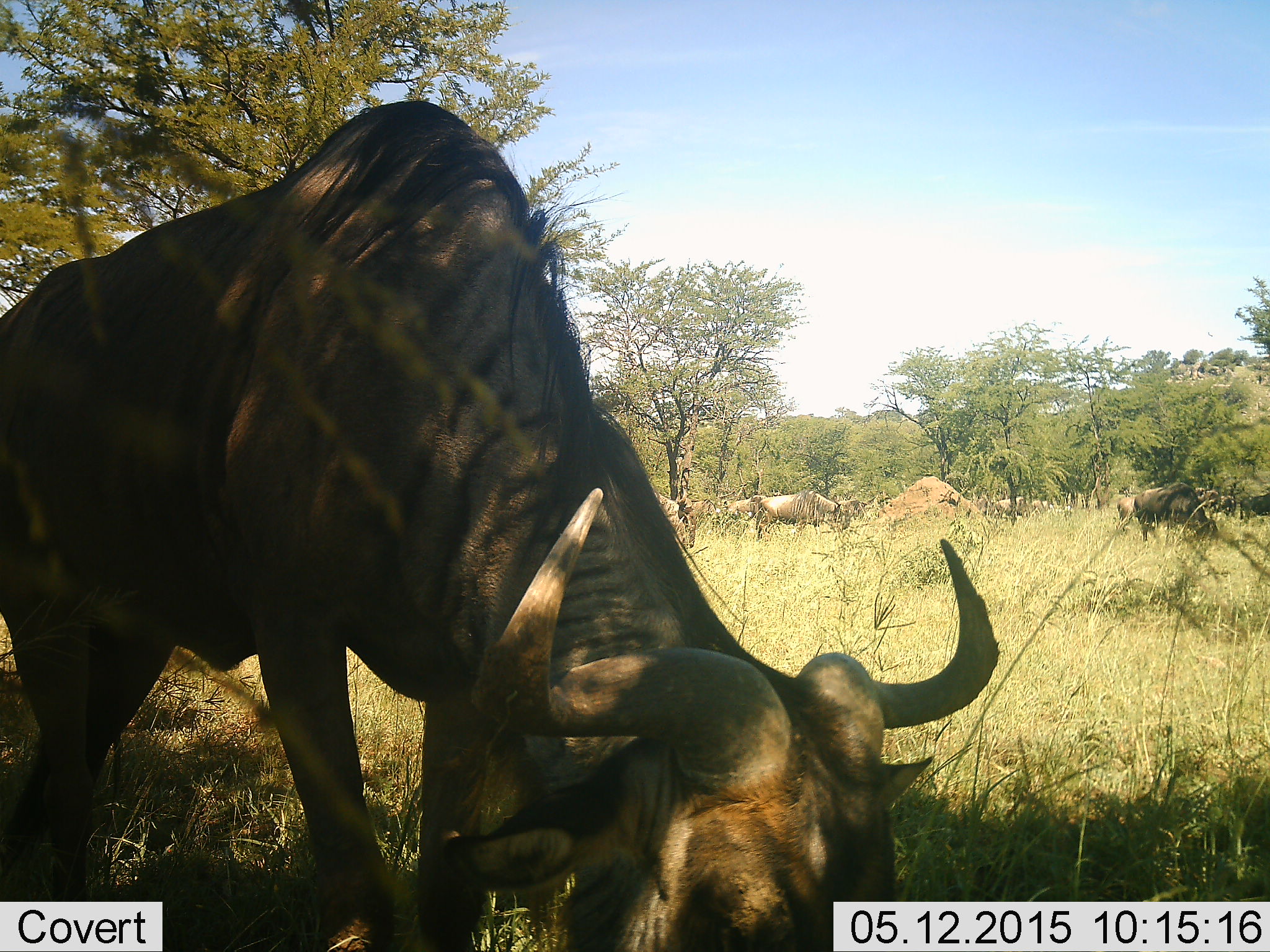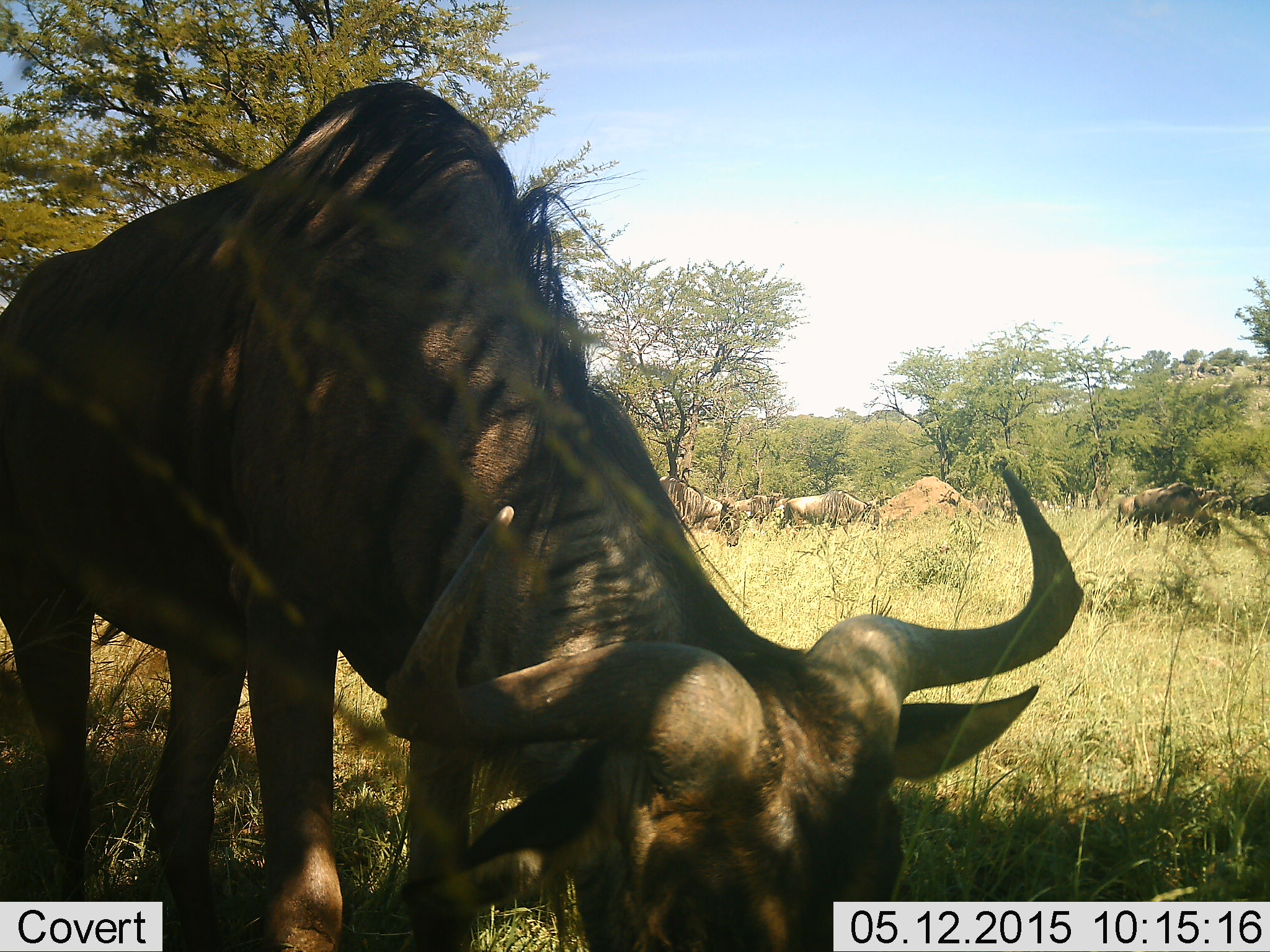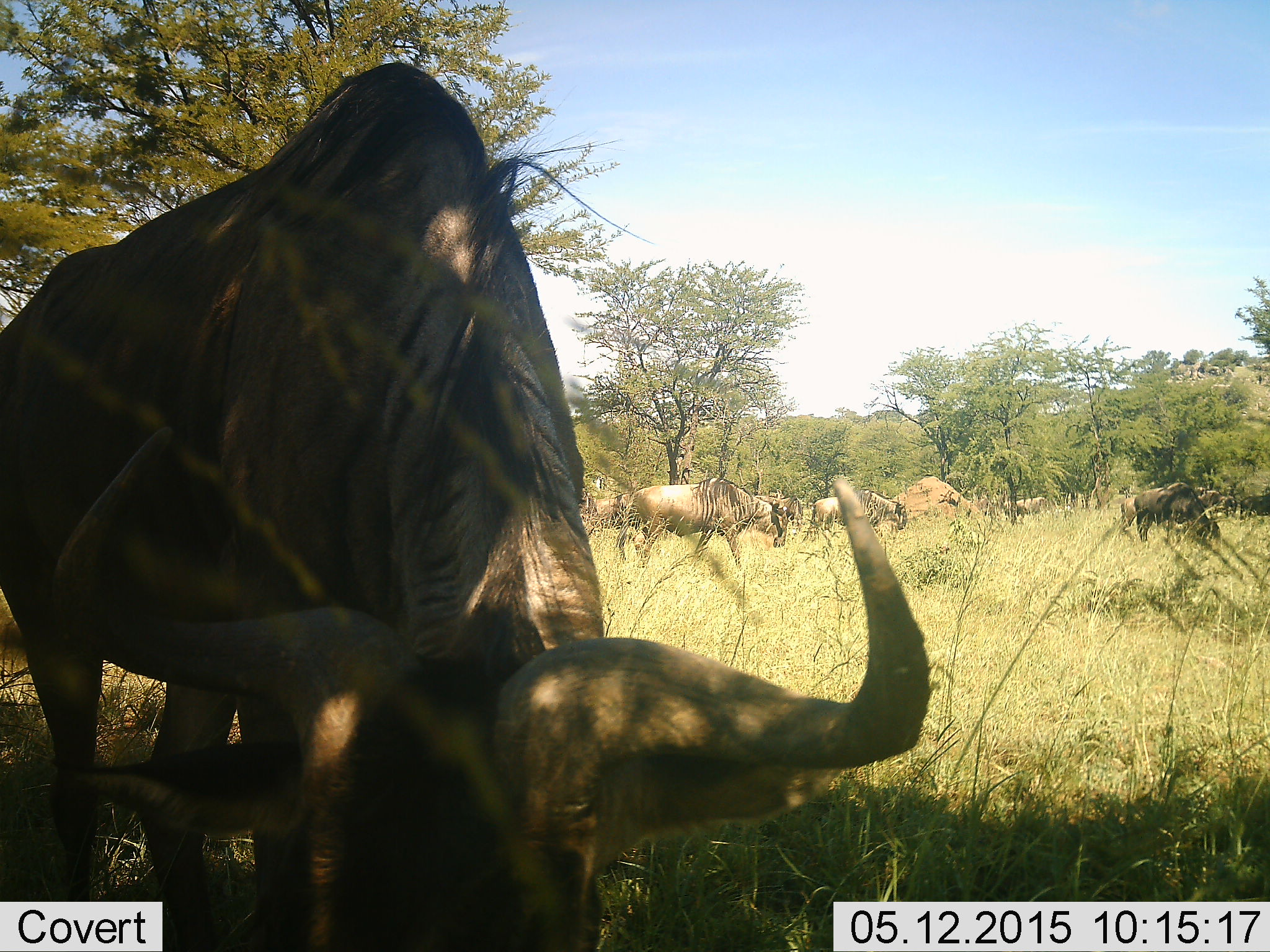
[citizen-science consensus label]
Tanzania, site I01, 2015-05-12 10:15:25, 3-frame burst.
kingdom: Animalia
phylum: Chordata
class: Mammalia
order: Artiodactyla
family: Bovidae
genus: Connochaetes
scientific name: Connochaetes taurinus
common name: blue wildebeest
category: wildebeest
Wildebeest (blue wildebeest) (Connochaetes taurinus), count 10. Behavior (volunteer vote fractions): standing 20%, resting 0%, moving 60%, interacting 0%. Young present (vote fraction): 0%. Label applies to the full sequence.